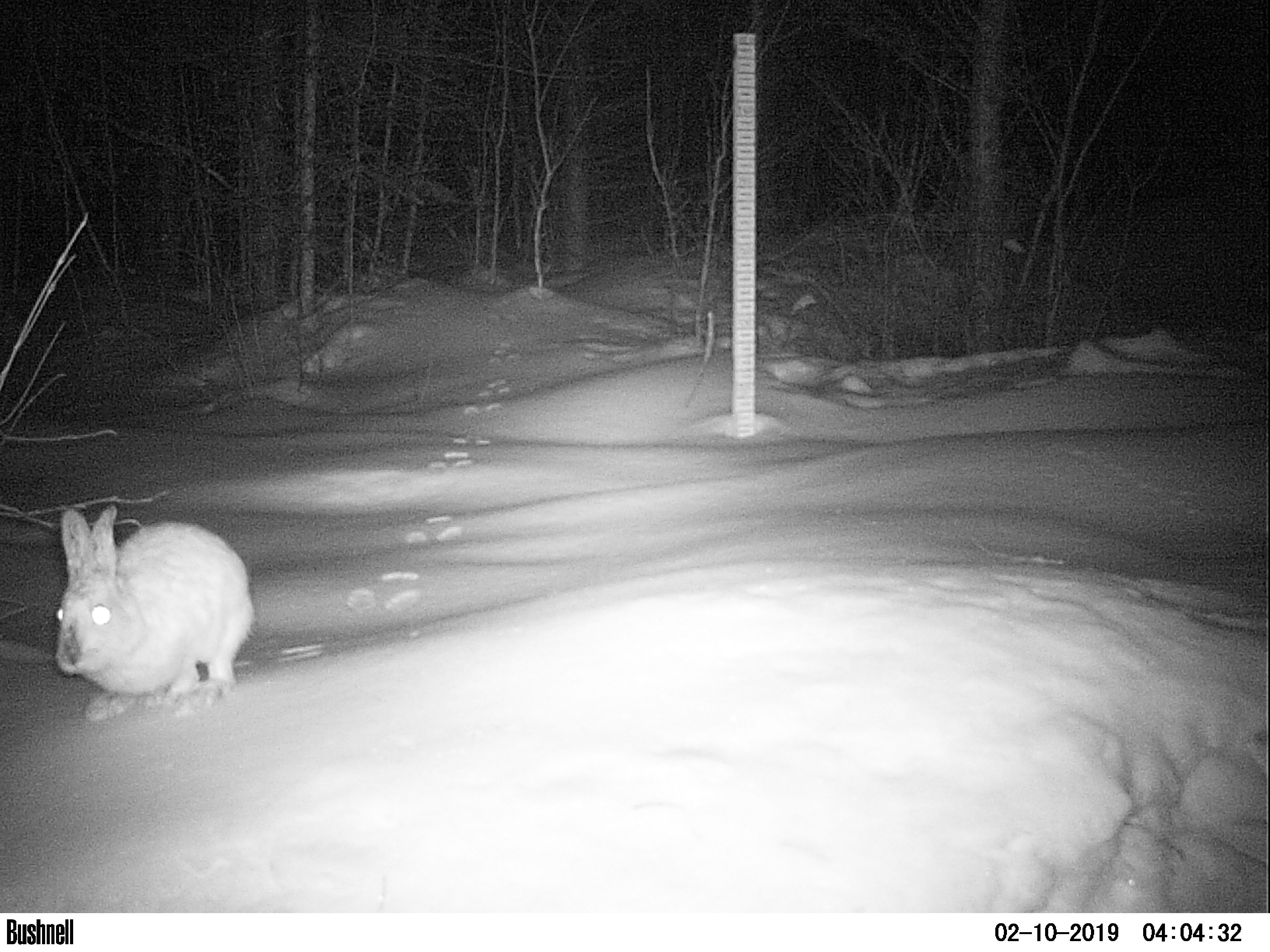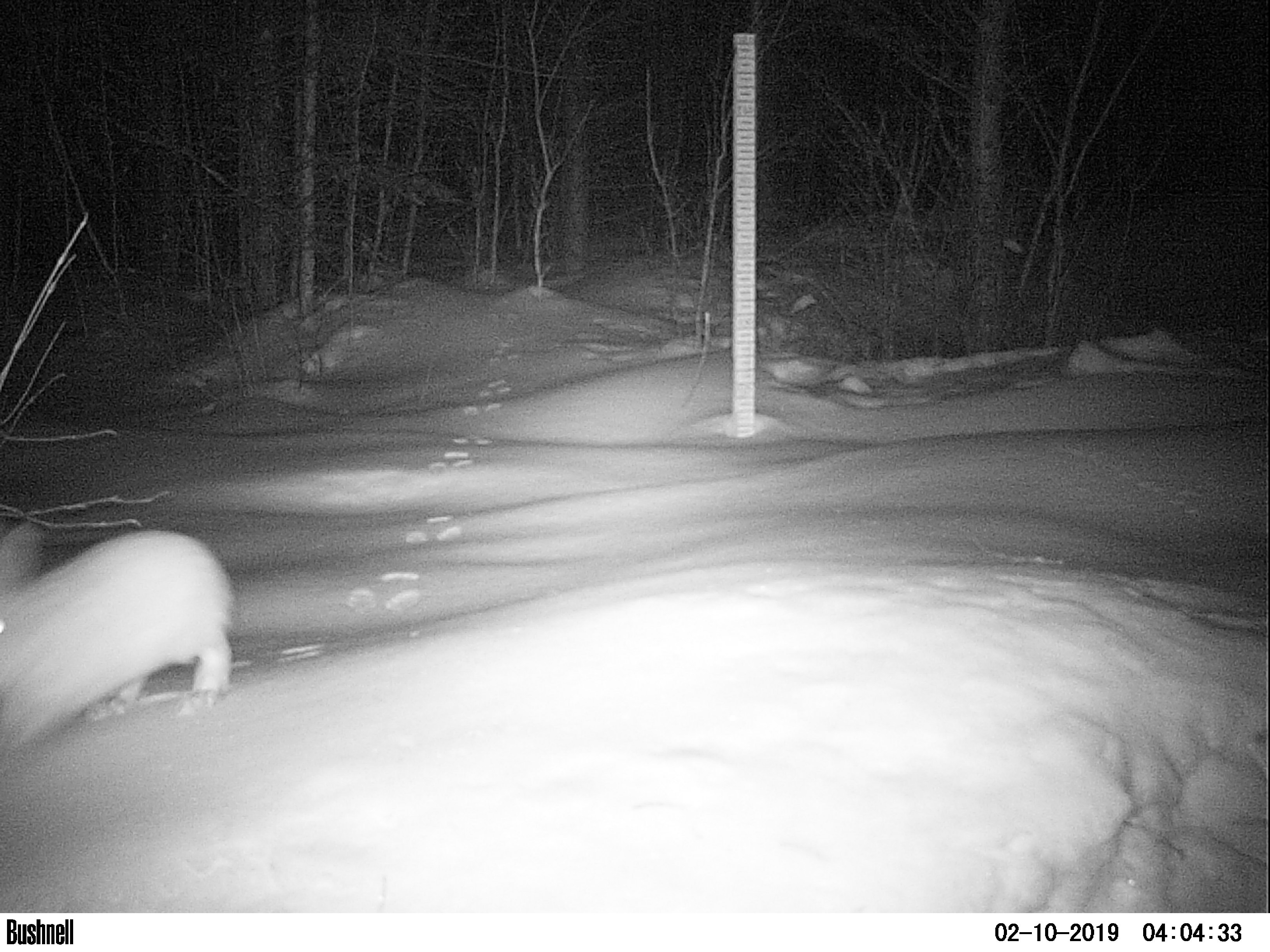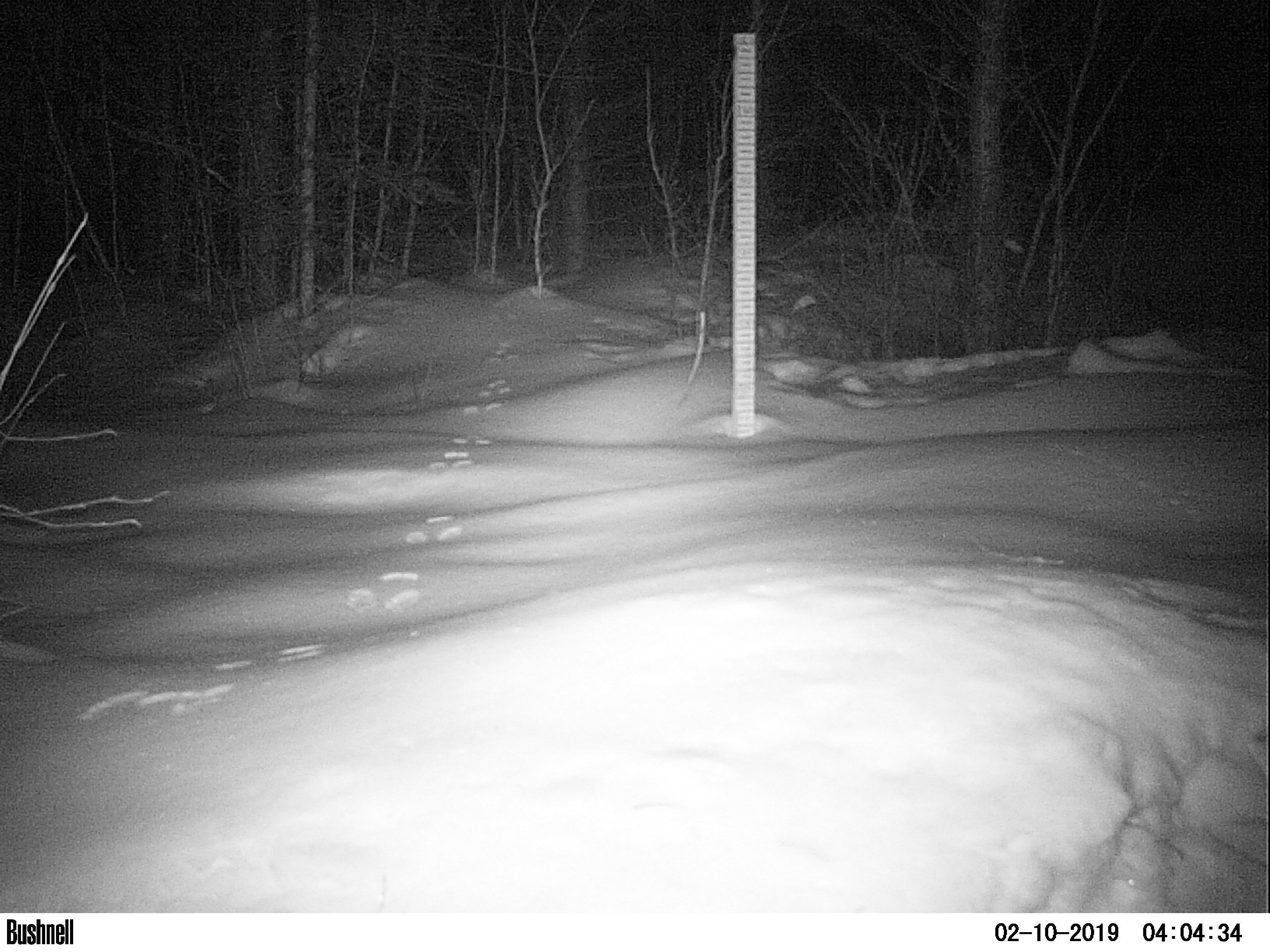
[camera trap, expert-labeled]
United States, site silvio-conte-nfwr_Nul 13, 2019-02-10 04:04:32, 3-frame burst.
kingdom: Animalia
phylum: Chordata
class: Mammalia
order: Lagomorpha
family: Leporidae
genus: Lepus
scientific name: Lepus americanus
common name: snowshoe hare